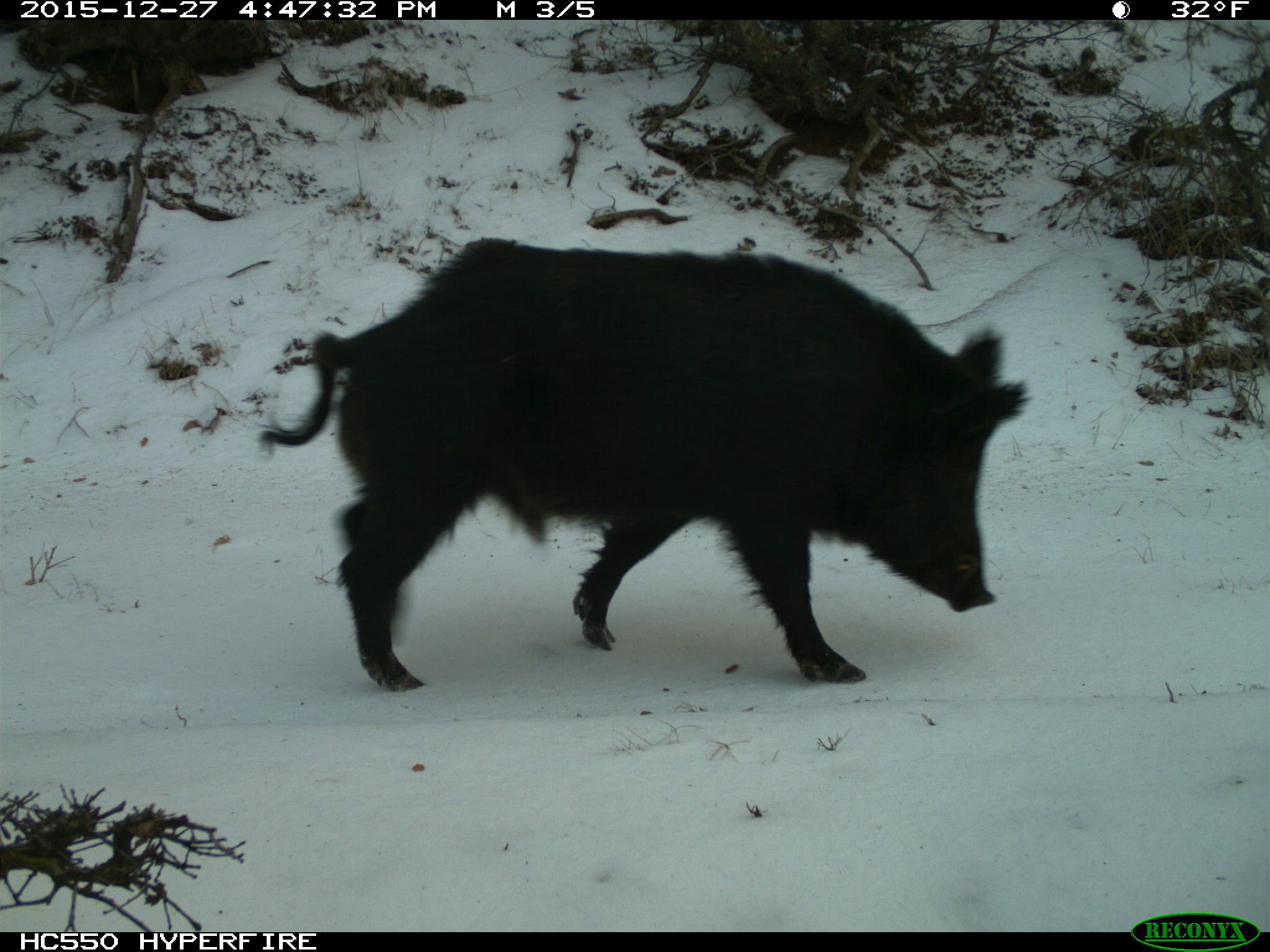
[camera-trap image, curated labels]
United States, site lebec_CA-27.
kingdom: Animalia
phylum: Chordata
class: Mammalia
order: Artiodactyla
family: Suidae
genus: Sus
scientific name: Sus scrofa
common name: wild boar